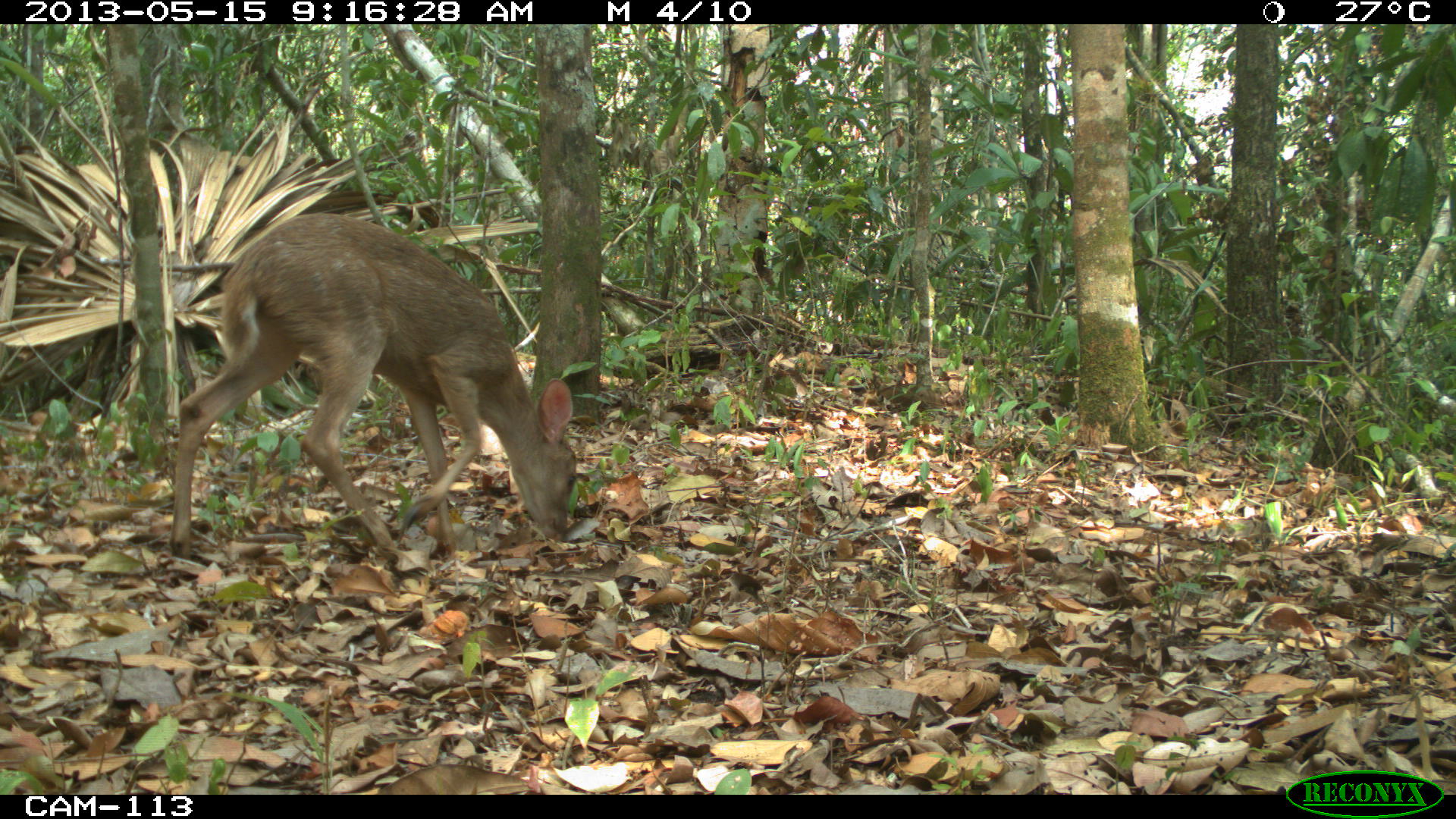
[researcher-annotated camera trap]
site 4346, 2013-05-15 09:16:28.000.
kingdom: Animalia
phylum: Chordata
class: Mammalia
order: Artiodactyla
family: Cervidae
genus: Odocoileus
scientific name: Odocoileus pandora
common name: yucatán brown brocket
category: mazama pandora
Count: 1.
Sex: female.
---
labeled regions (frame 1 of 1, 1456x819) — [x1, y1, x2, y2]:
mazama pandora: [169, 210, 578, 576]